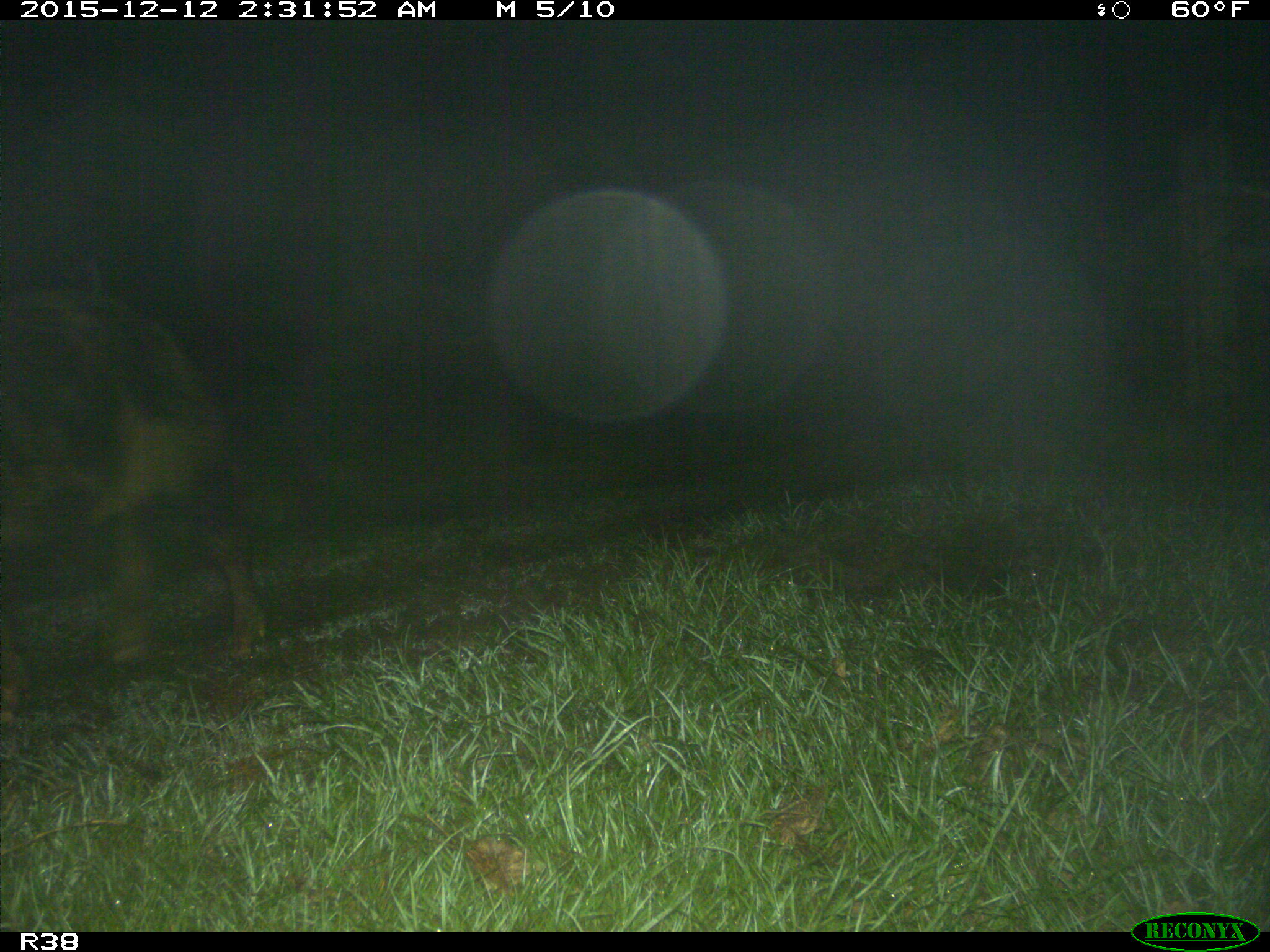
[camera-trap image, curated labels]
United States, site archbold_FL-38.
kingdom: Animalia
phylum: Chordata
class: Mammalia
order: Artiodactyla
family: Suidae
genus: Sus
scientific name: Sus scrofa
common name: wild boar